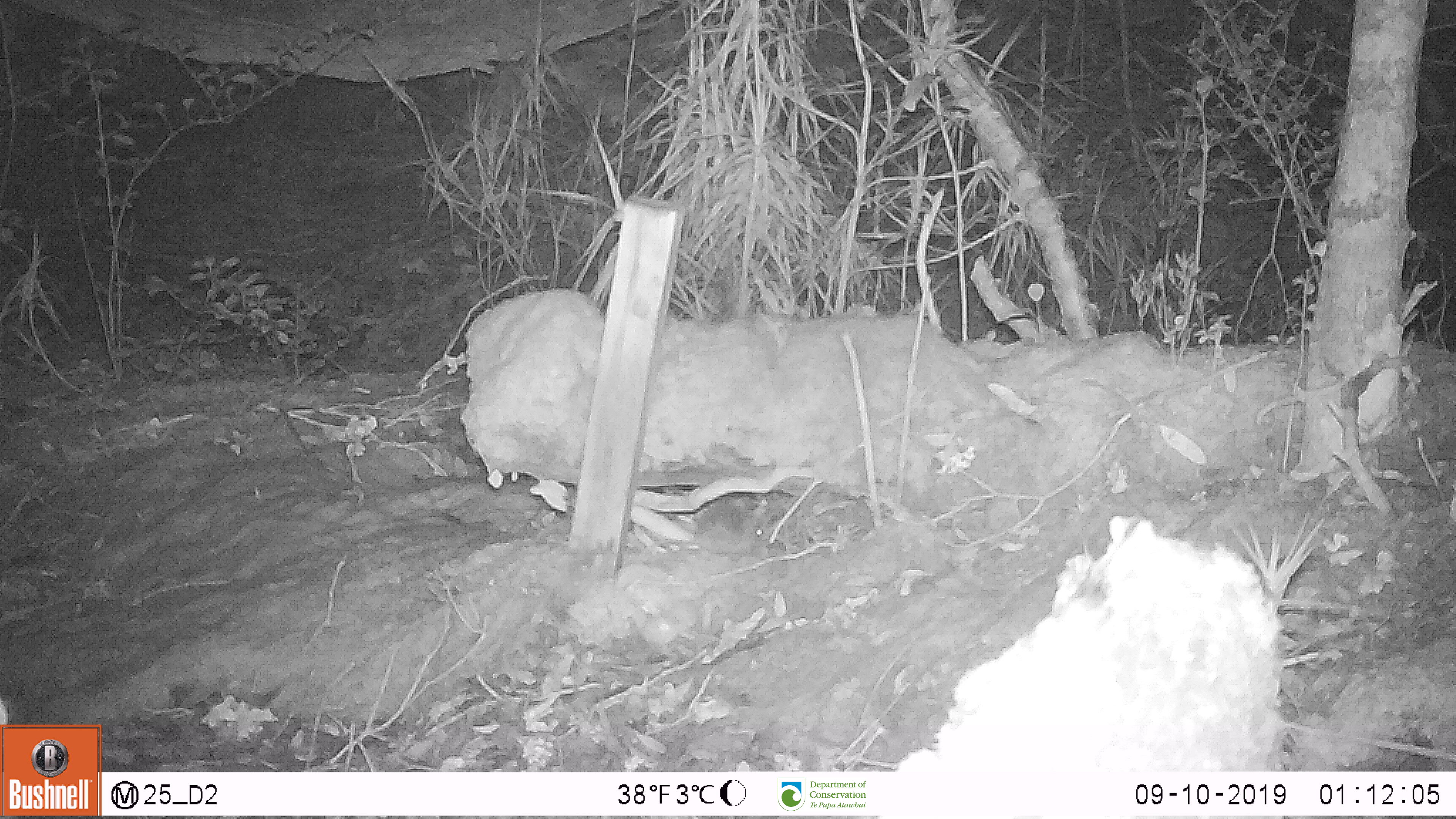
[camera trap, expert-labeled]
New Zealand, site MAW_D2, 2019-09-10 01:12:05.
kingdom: Animalia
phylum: Chordata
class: Mammalia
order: Rodentia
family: Muridae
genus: Mus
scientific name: Mus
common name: mouse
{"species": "mouse (Mus)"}